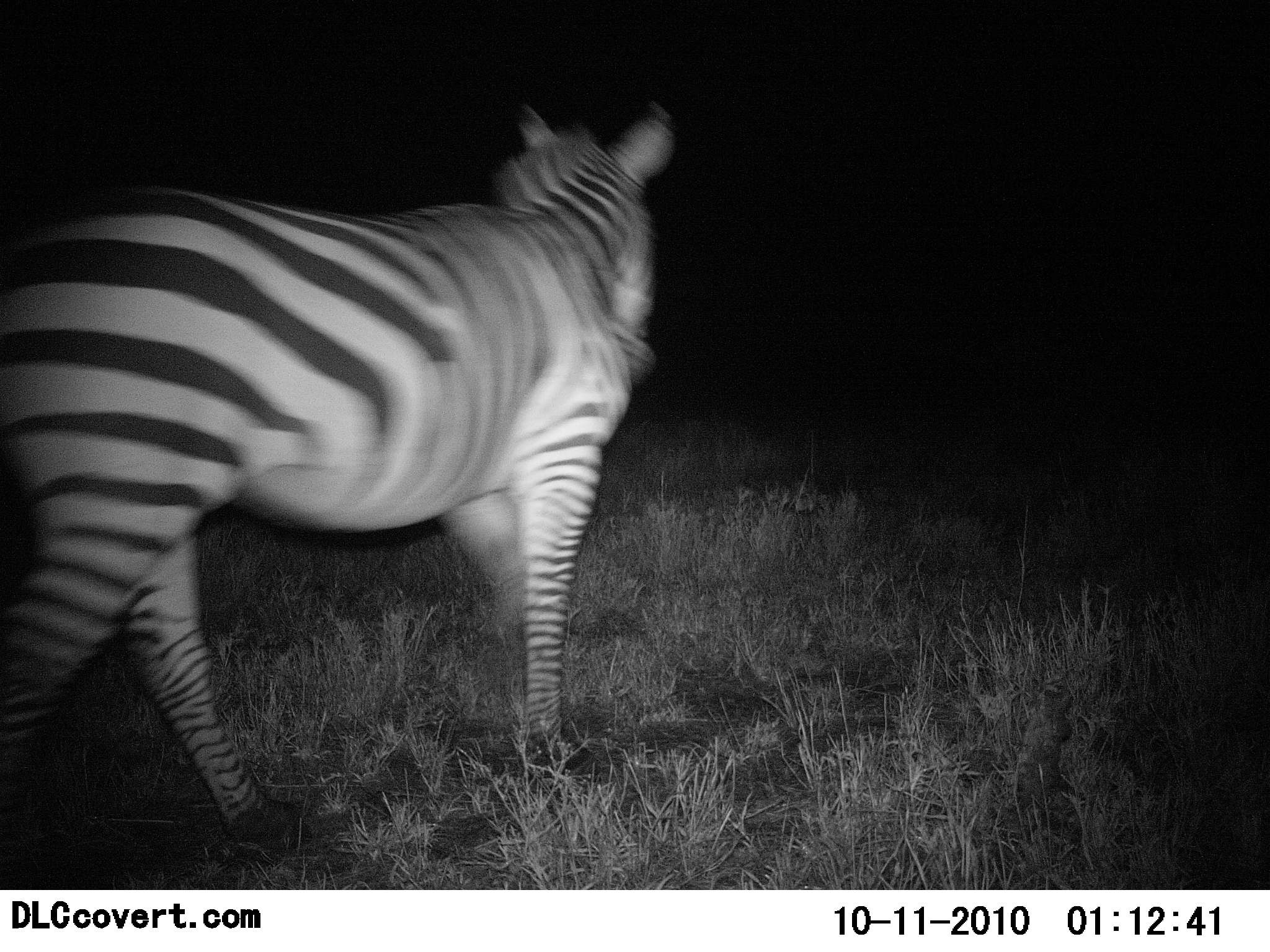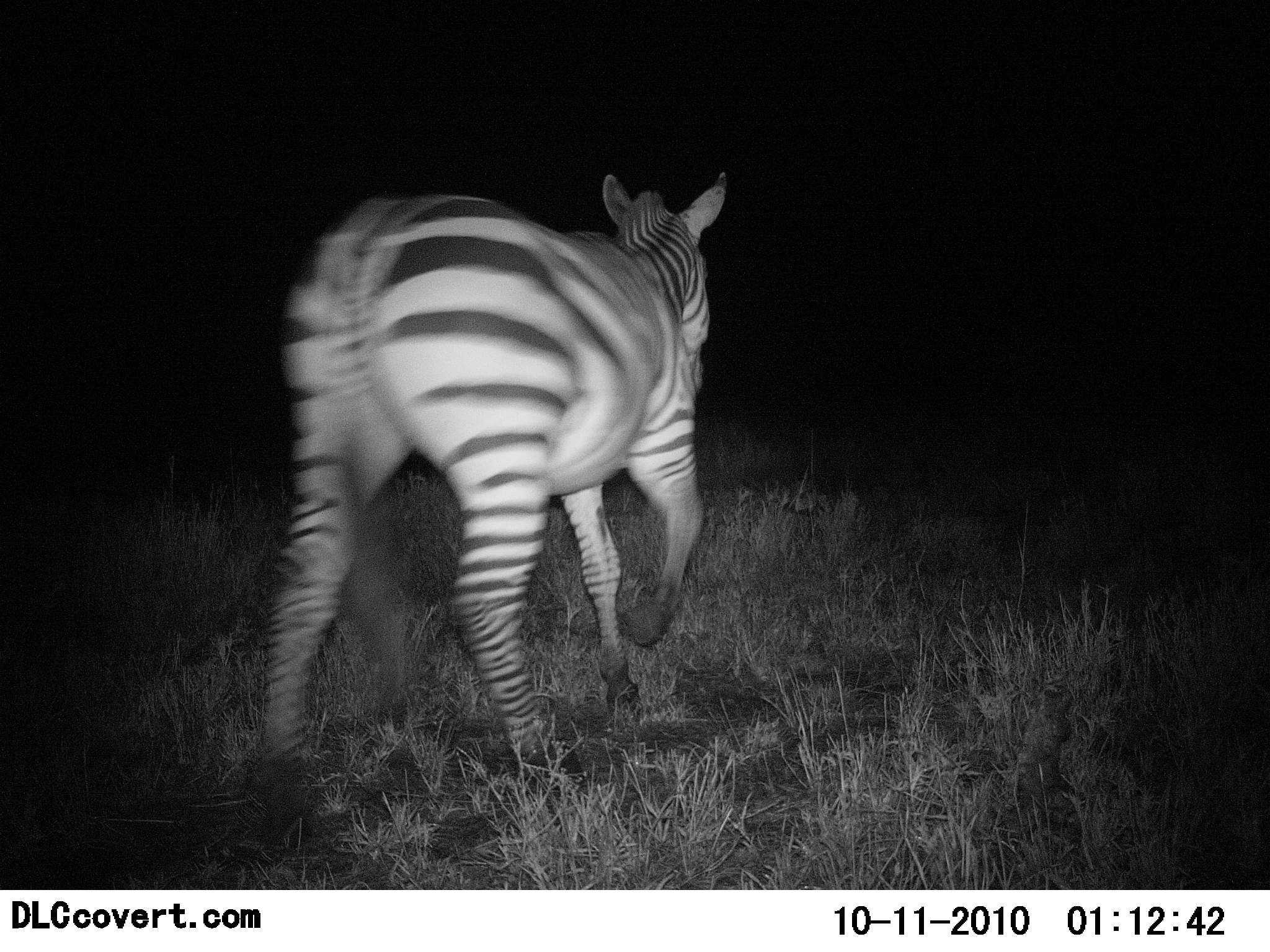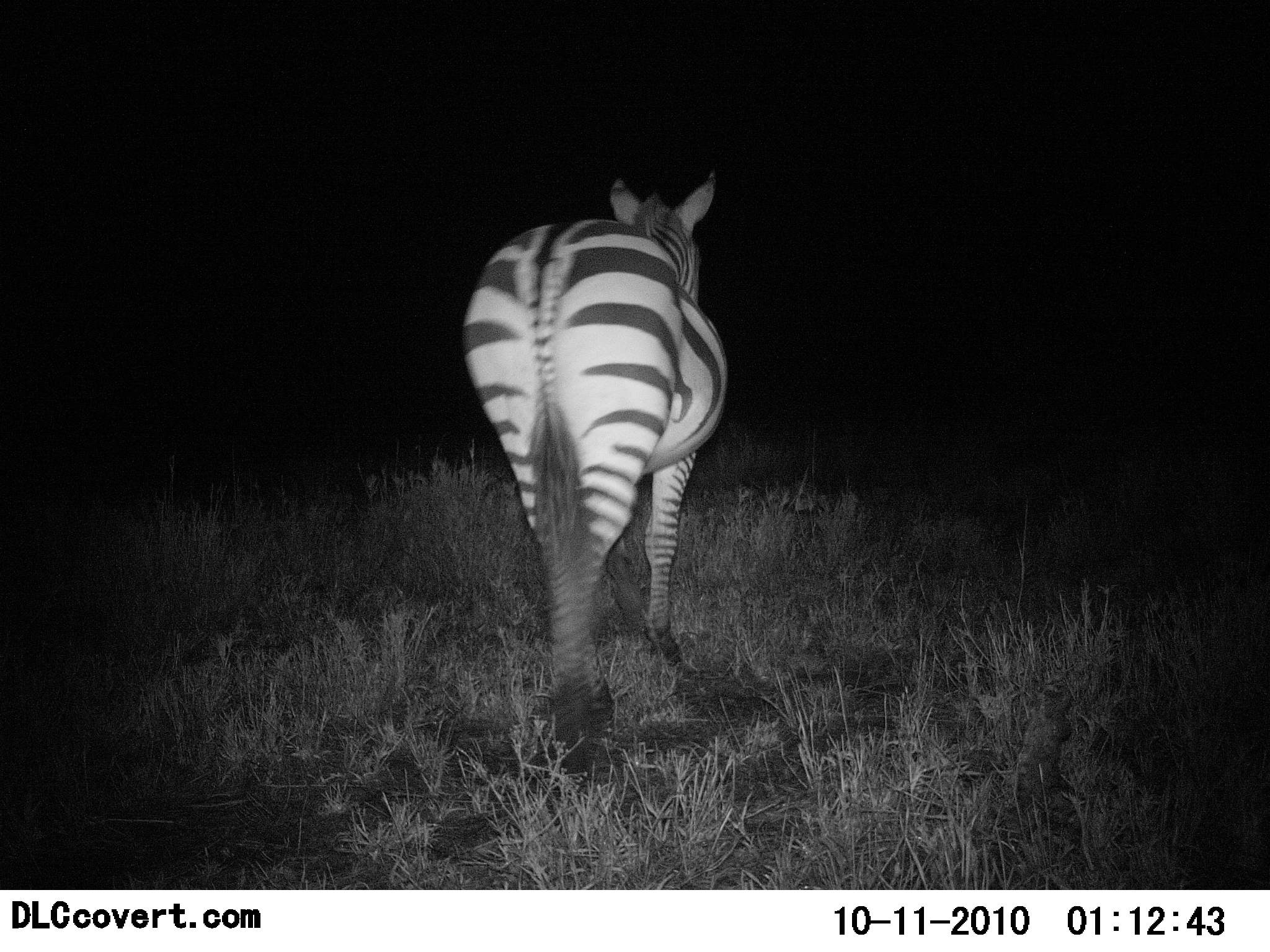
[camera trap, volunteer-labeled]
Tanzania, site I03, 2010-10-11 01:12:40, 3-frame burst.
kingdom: Animalia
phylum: Chordata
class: Mammalia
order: Perissodactyla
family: Equidae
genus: Equus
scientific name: Equus quagga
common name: plains zebra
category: zebra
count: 1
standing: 0%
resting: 0%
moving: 100%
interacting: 0%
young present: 0%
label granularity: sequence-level